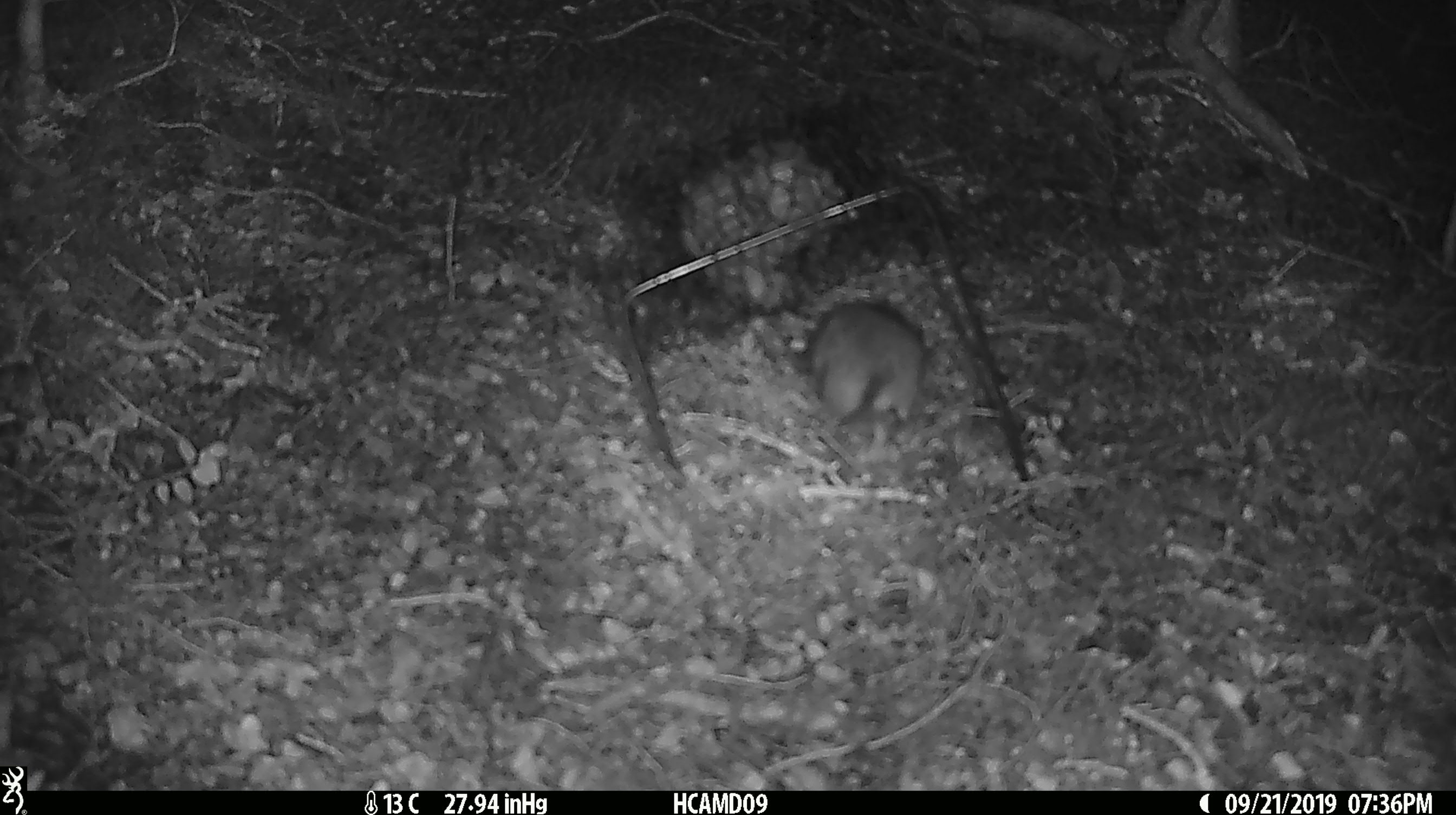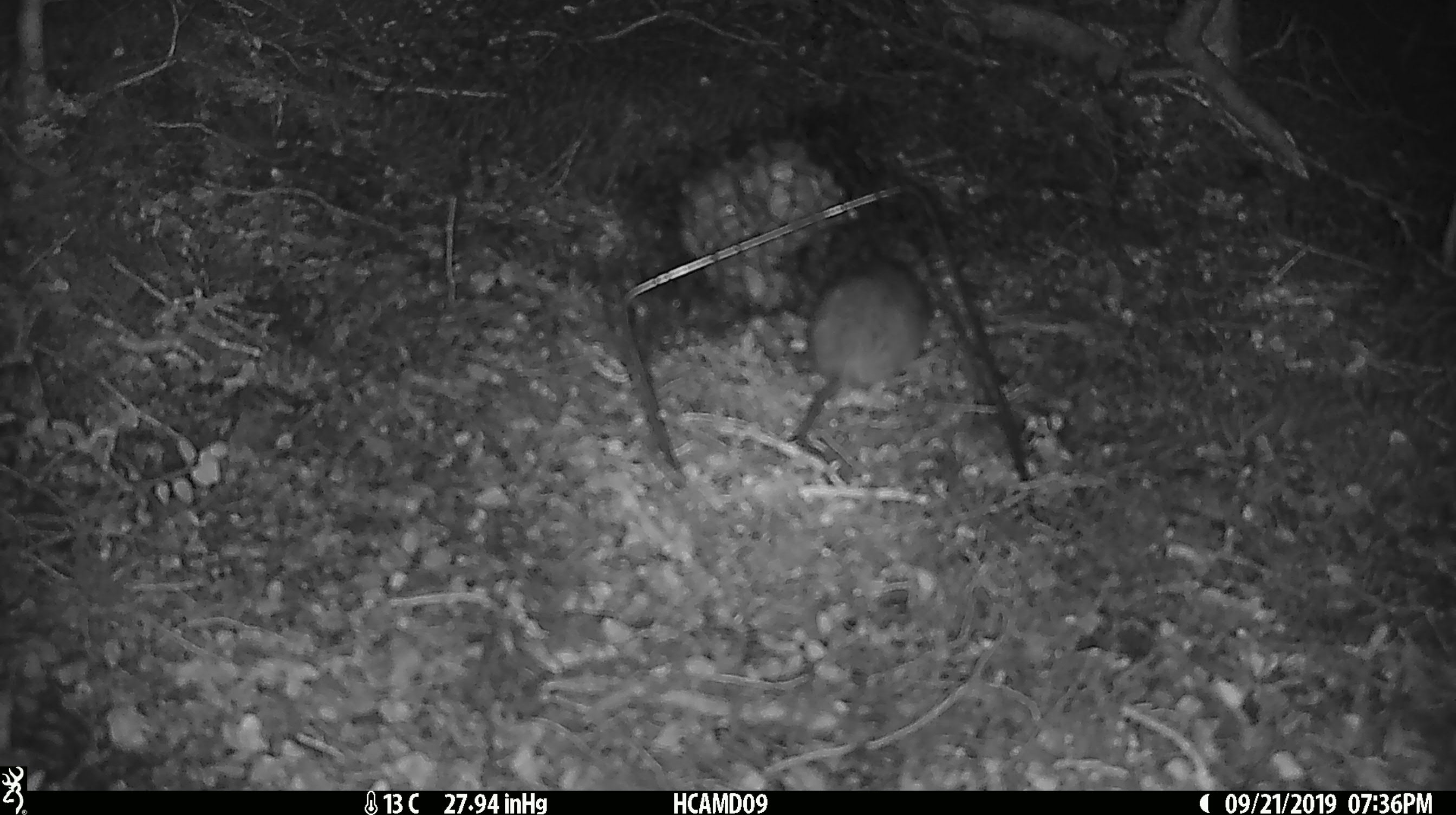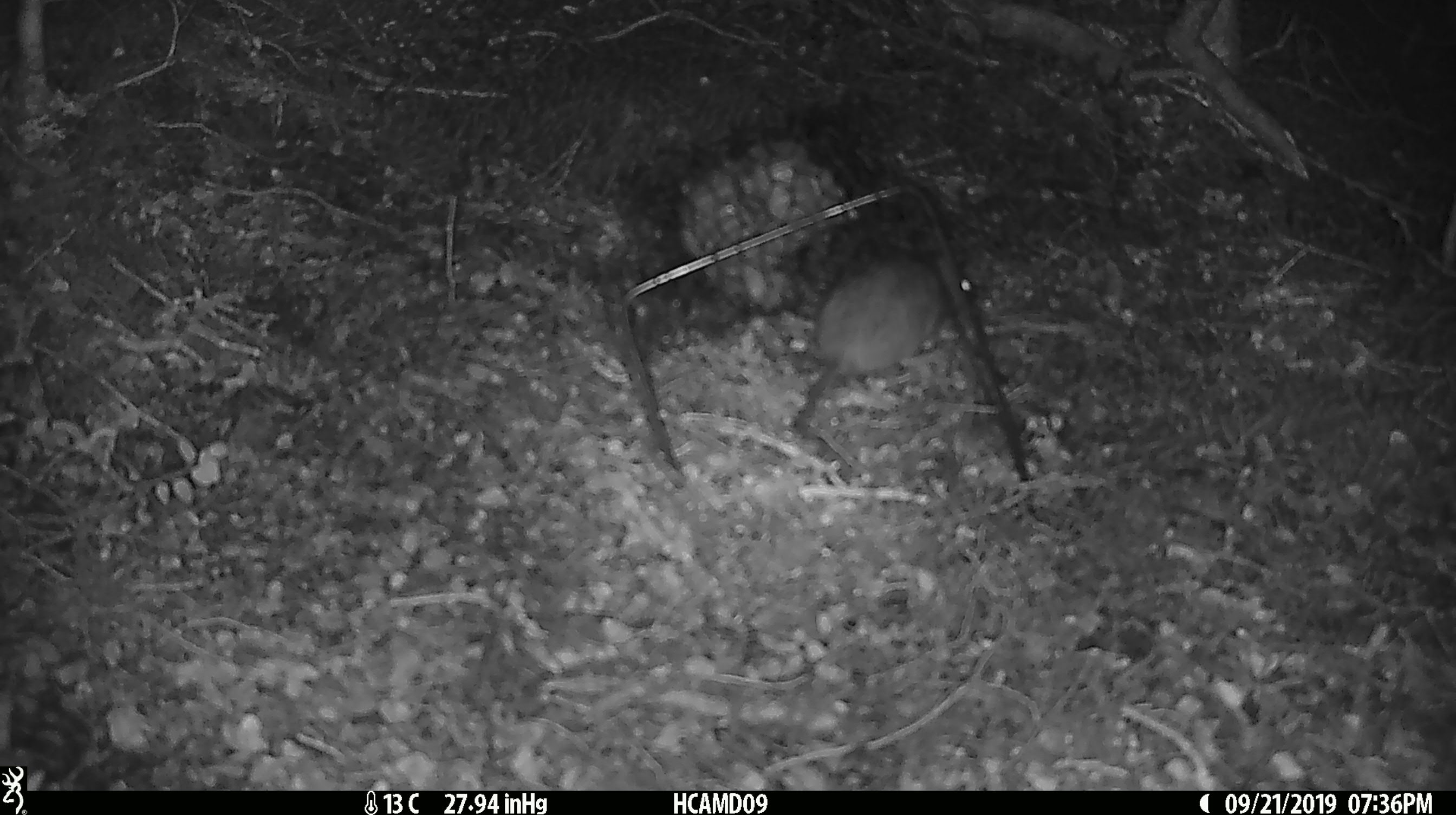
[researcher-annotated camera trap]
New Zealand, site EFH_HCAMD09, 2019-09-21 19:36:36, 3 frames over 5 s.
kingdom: Animalia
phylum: Chordata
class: Mammalia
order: Rodentia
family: Muridae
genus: Mus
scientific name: Mus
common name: mouse